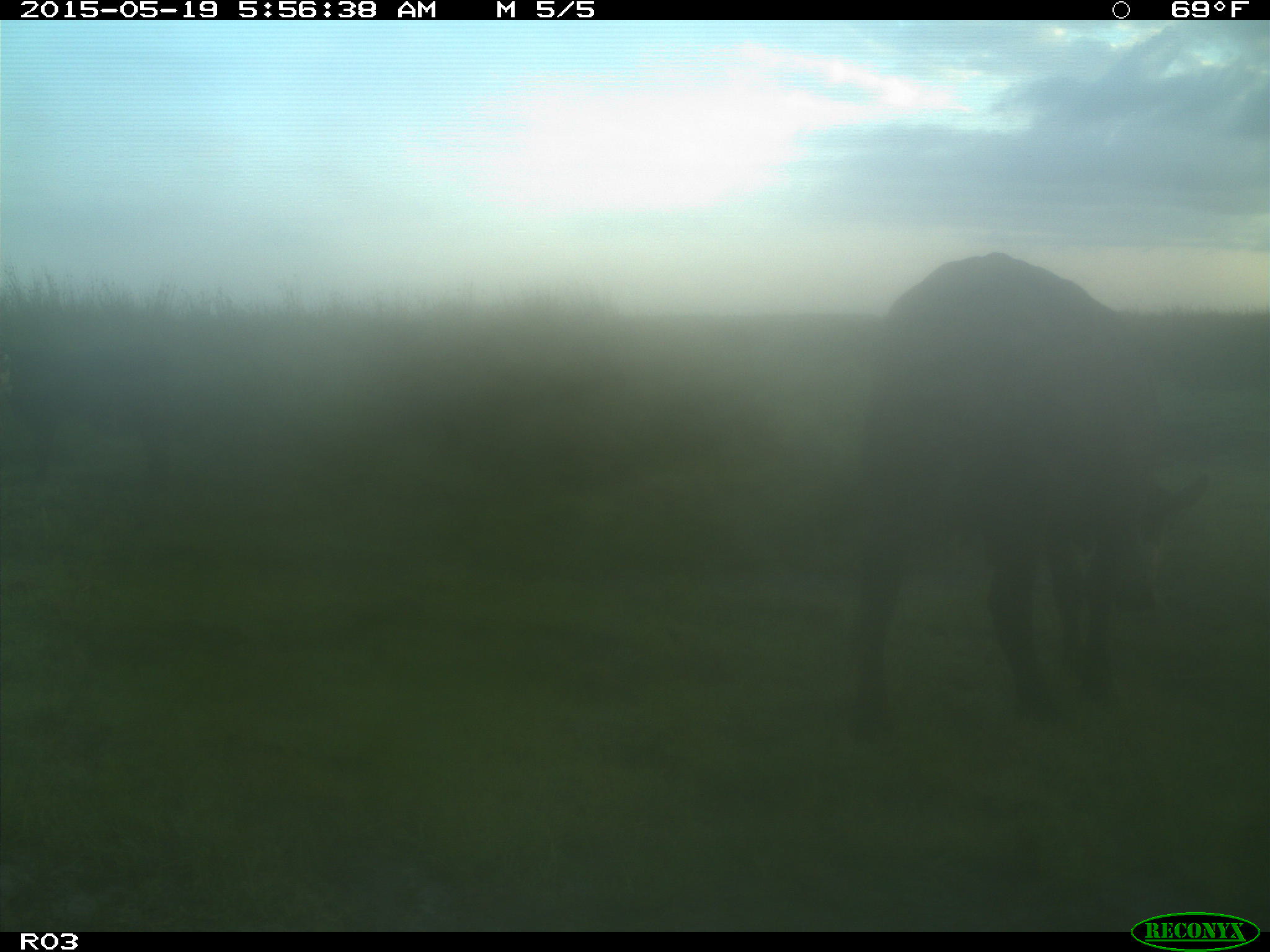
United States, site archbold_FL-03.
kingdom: Animalia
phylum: Chordata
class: Mammalia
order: Artiodactyla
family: Bovidae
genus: Bos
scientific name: Bos taurus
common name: domestic cow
Bos taurus (domestic cow).